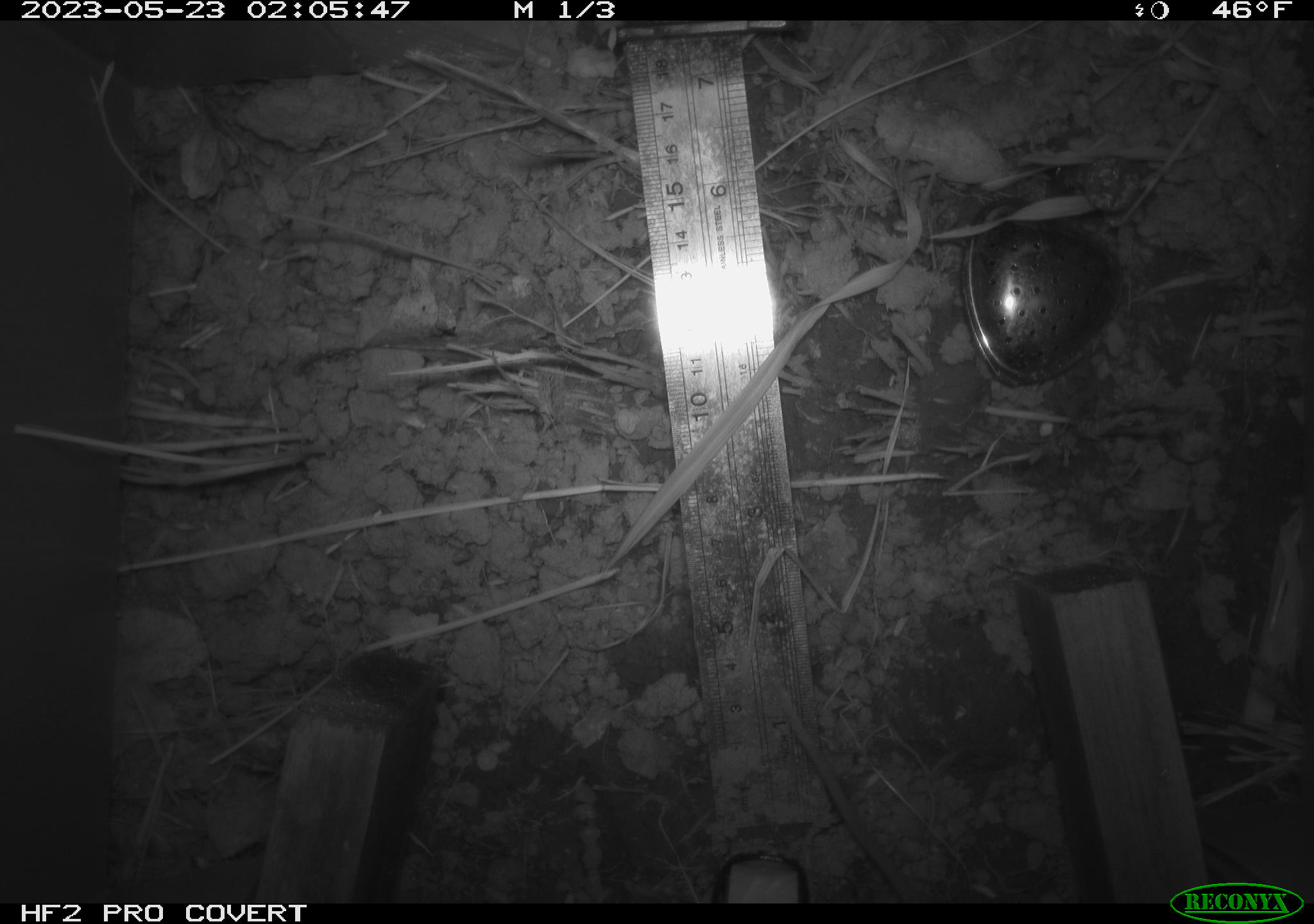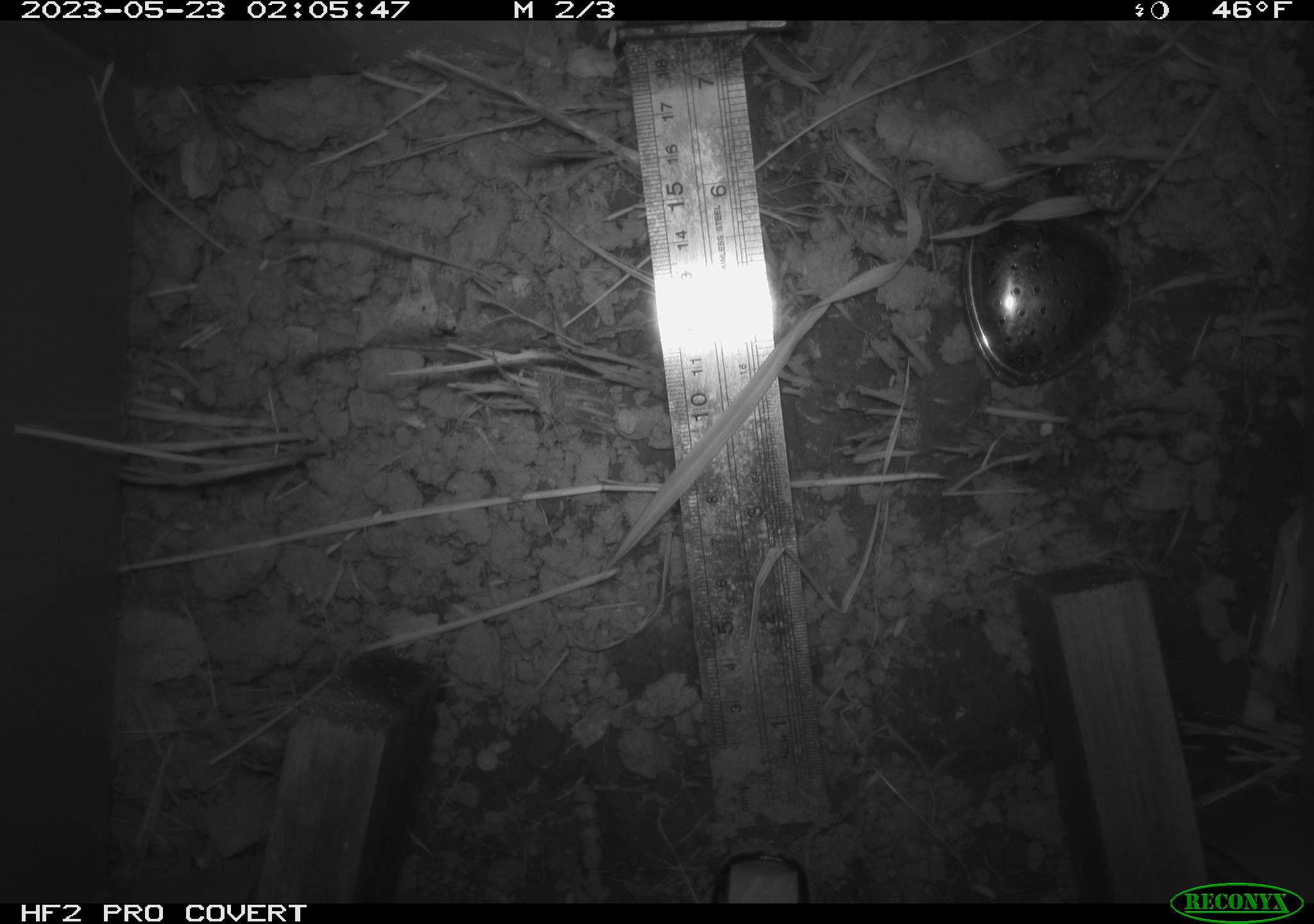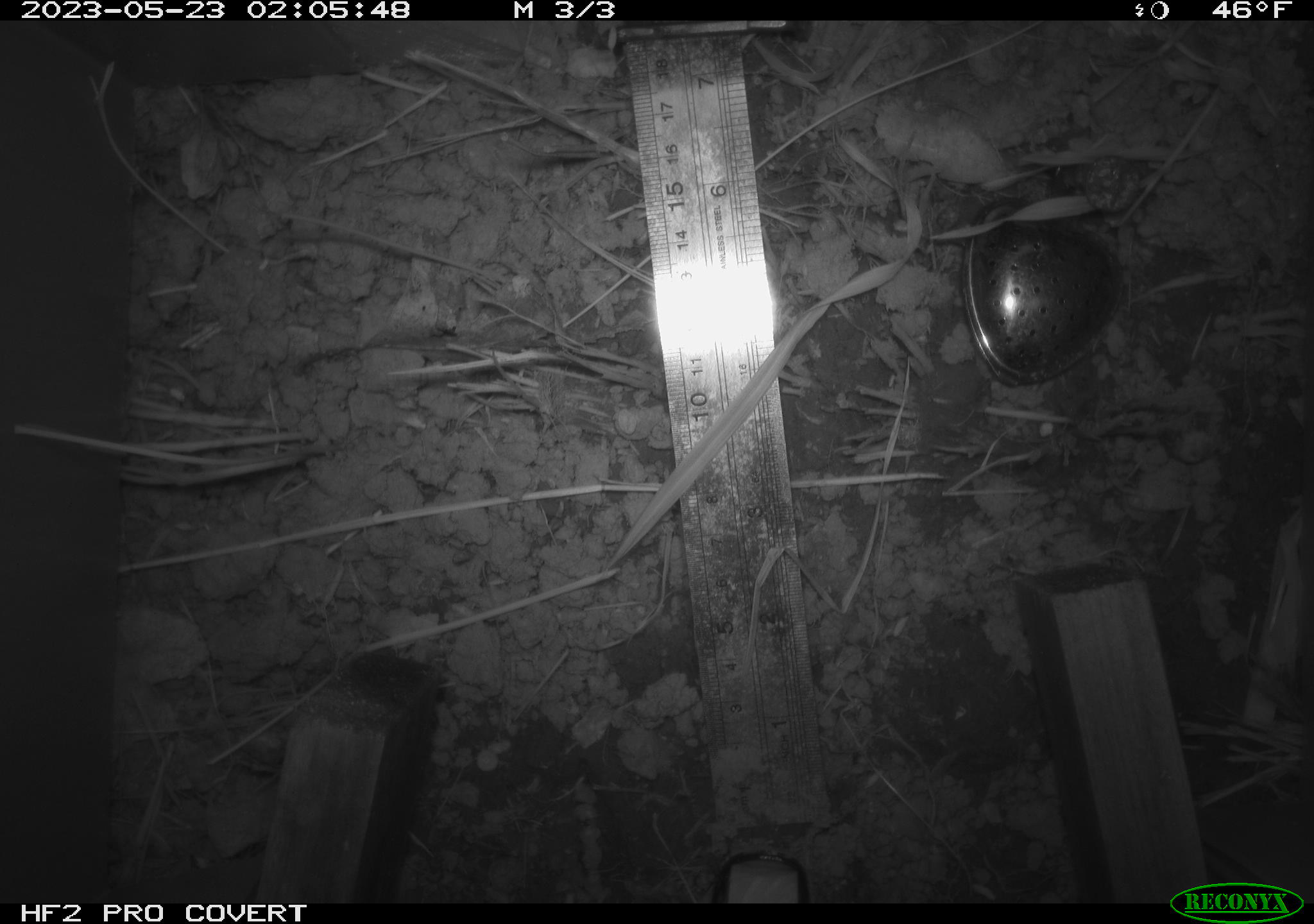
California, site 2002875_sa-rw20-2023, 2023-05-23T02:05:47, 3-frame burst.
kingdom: Animalia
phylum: Chordata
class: Mammalia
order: Rodentia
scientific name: Rodentia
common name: rodent